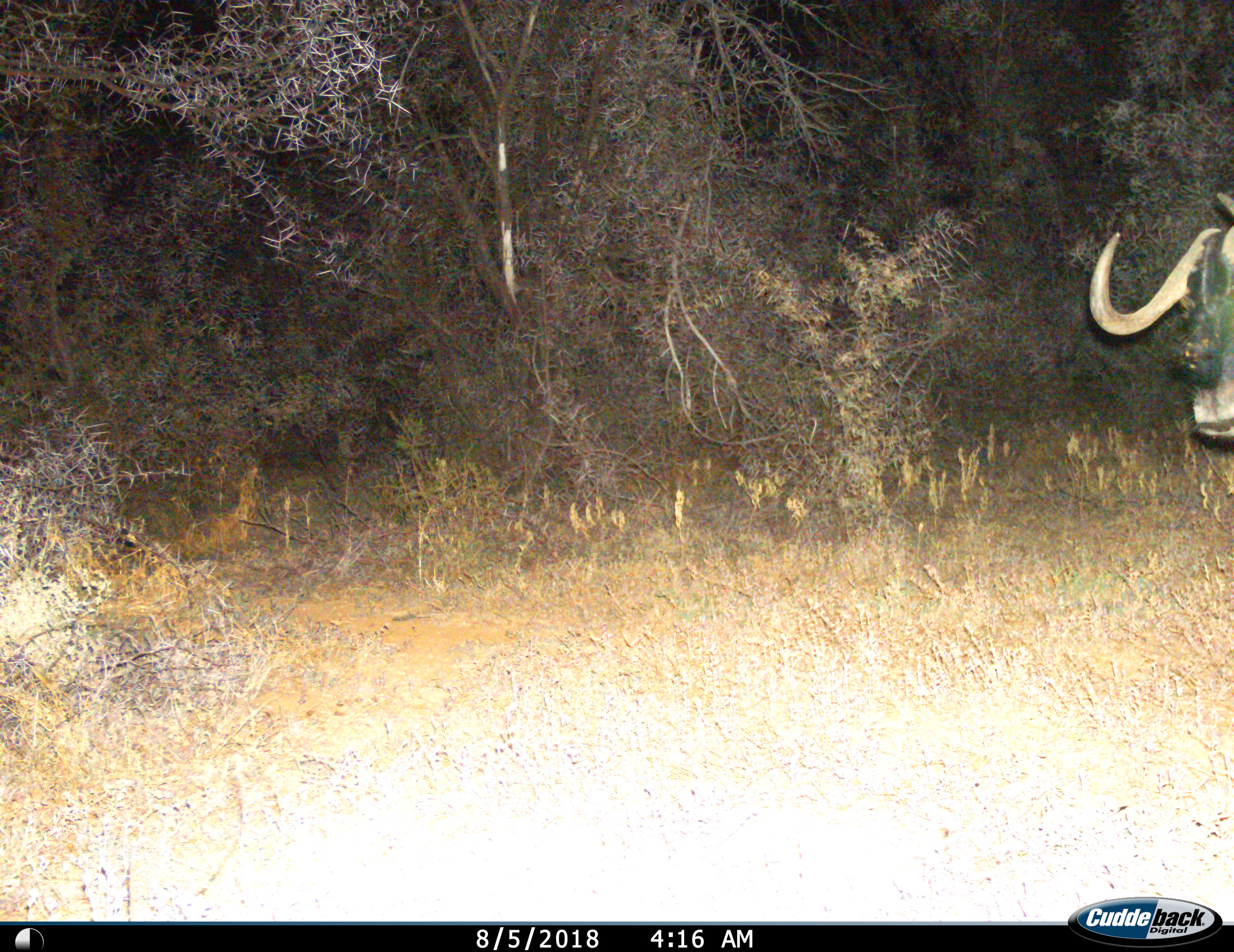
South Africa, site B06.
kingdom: Animalia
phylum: Chordata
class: Mammalia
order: Artiodactyla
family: Bovidae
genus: Connochaetes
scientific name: Connochaetes gnou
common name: black wildebeest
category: wildebeestblack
Wildebeestblack (black wildebeest) (Connochaetes gnou), count 1. Behavior (volunteer vote fractions): standing 78%, resting 0%, moving 22%, interacting 0%. Young present (vote fraction): 0%. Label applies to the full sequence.